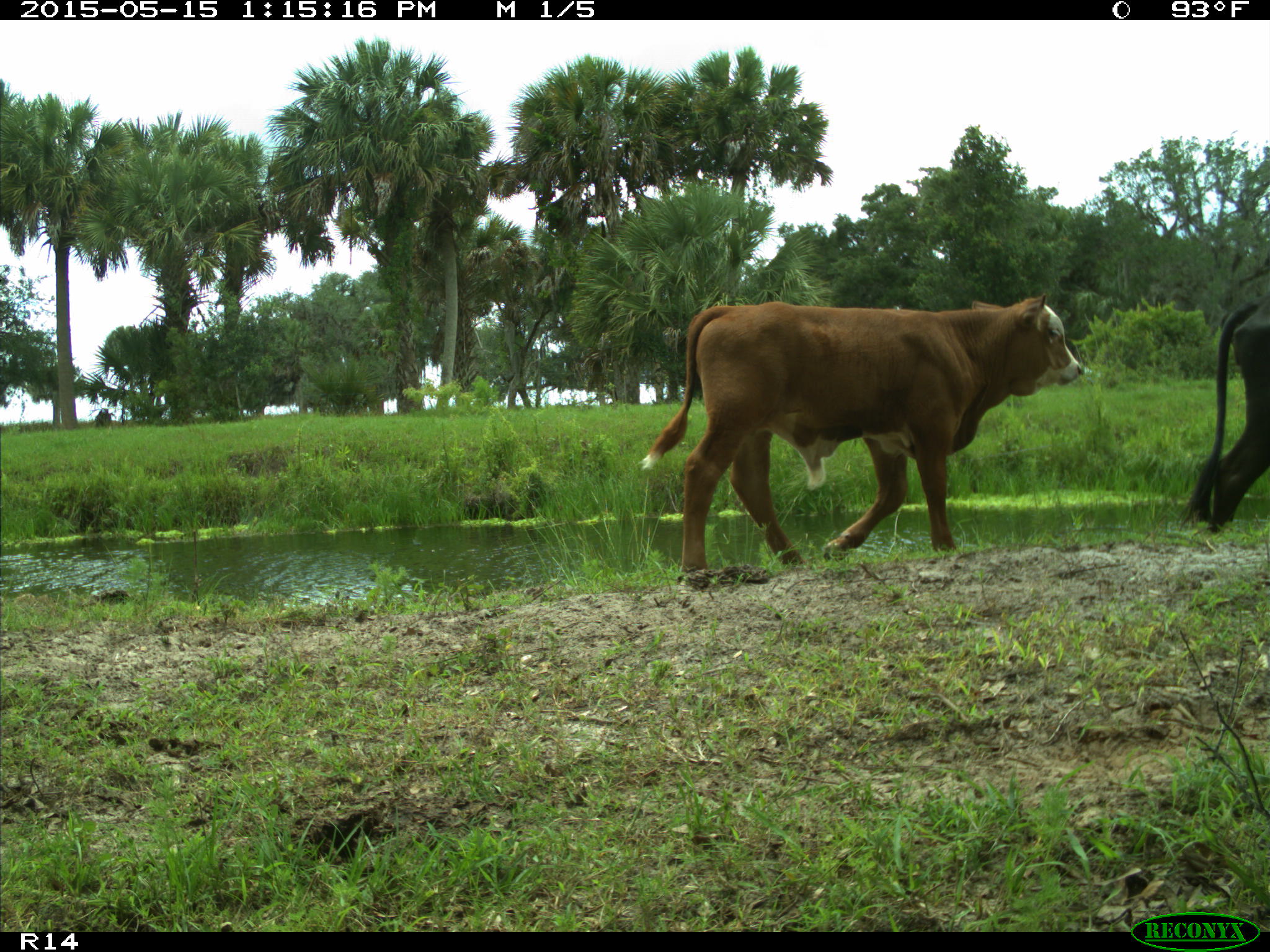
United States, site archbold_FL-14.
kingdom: Animalia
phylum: Chordata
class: Mammalia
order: Artiodactyla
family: Bovidae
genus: Bos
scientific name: Bos taurus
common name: domestic cow